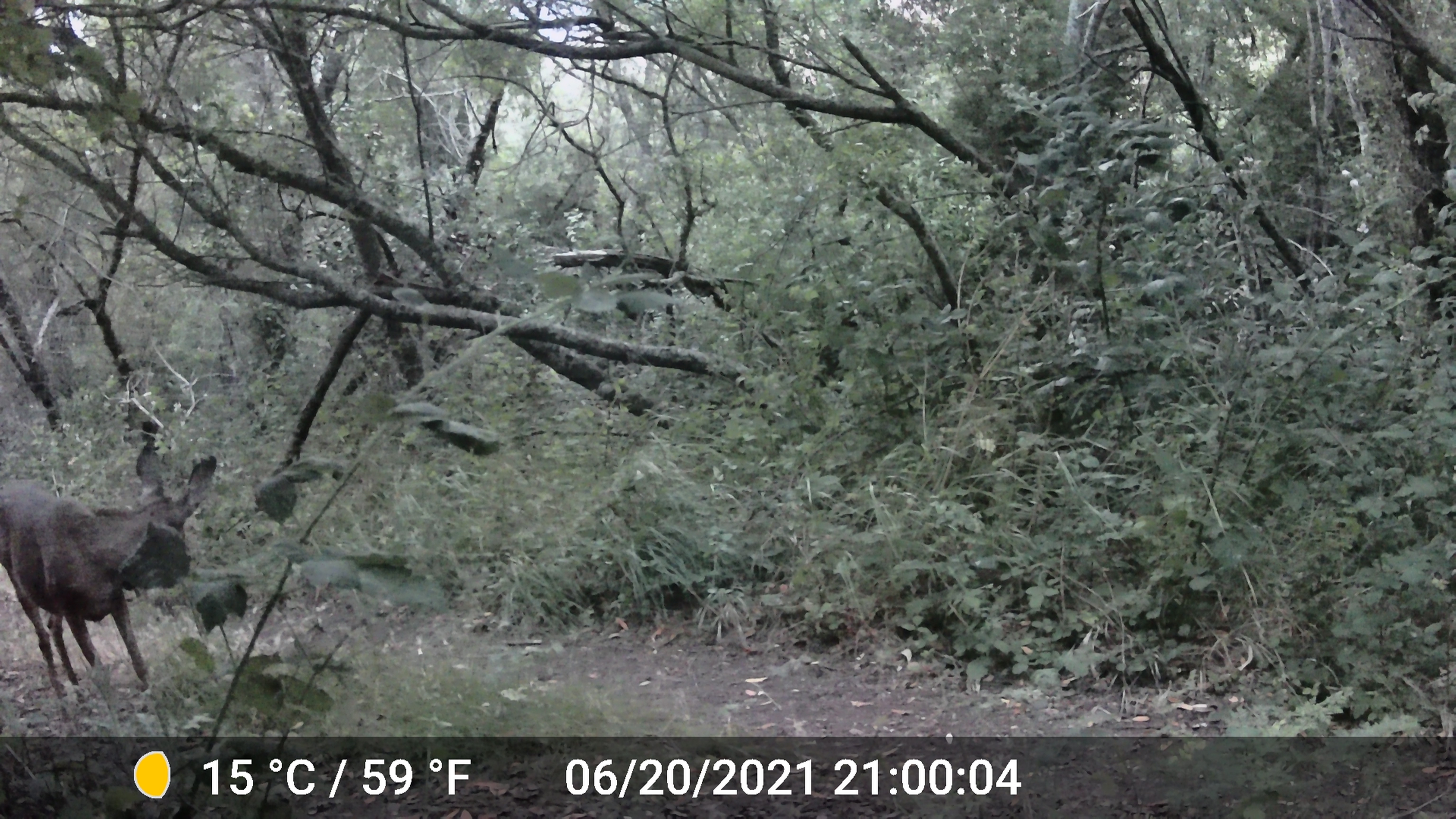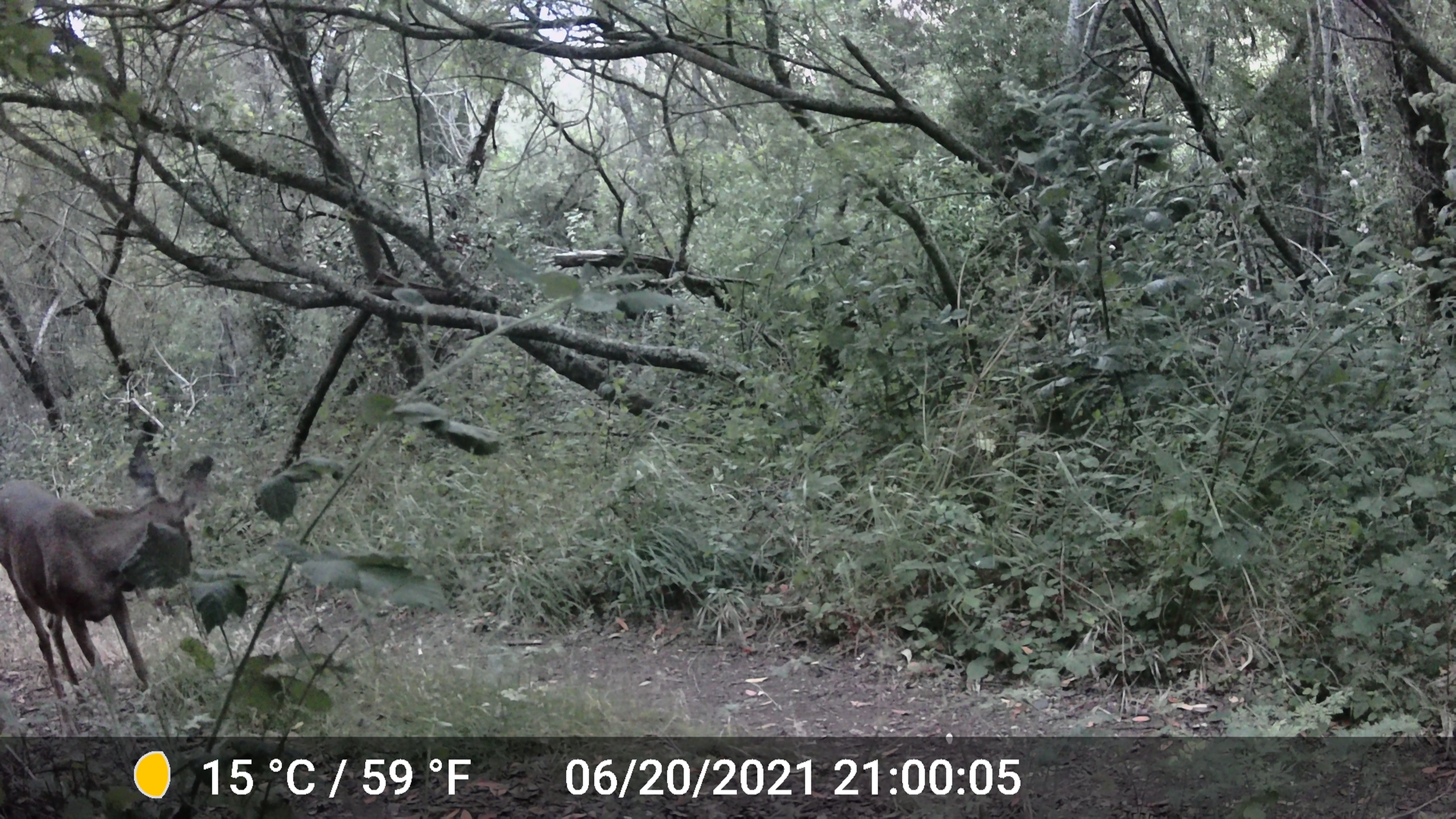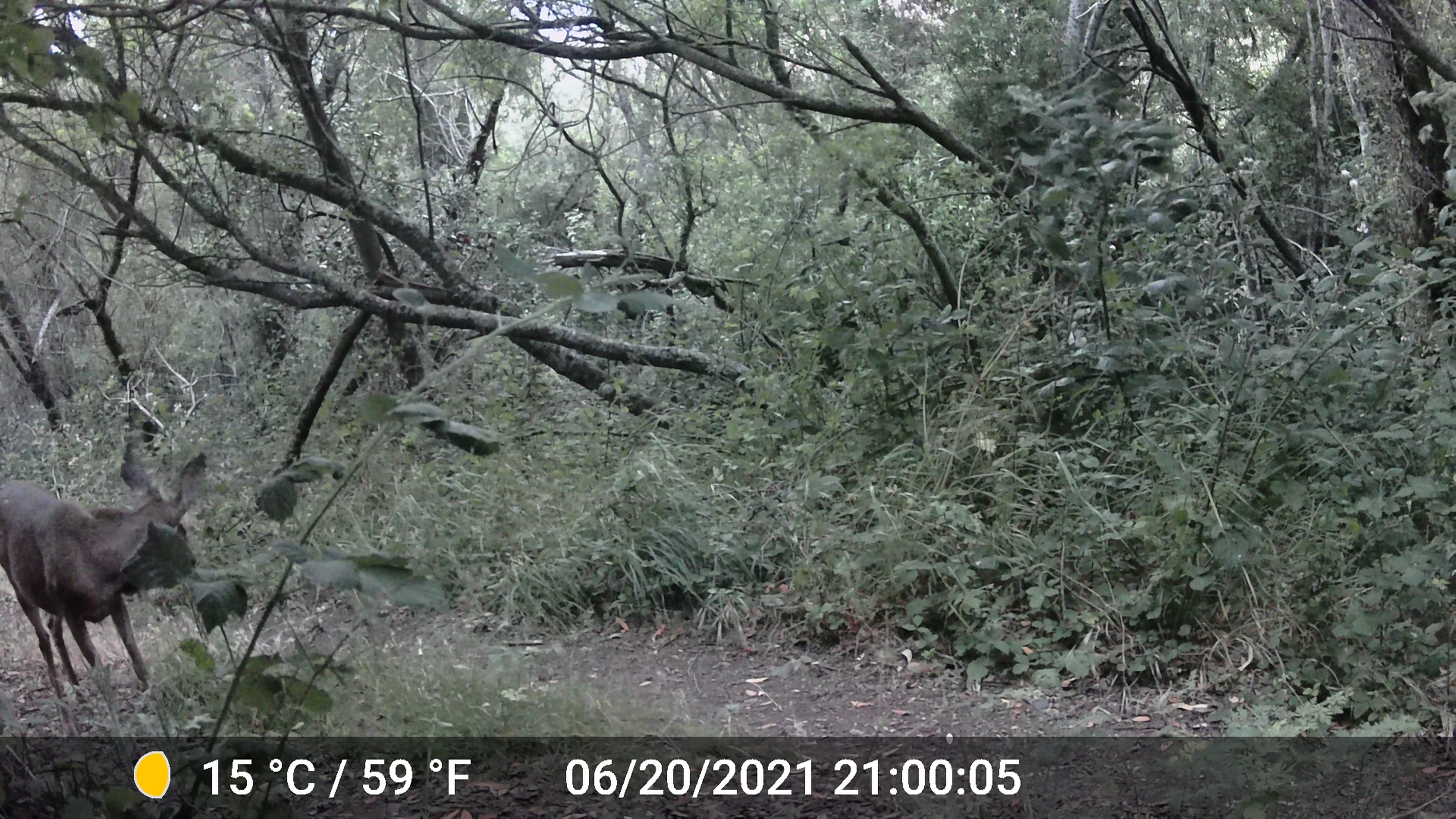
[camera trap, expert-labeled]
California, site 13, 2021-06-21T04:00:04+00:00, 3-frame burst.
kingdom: Animalia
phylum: Chordata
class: Mammalia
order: Artiodactyla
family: Cervidae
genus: Odocoileus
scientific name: Odocoileus hemionus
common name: mule deer